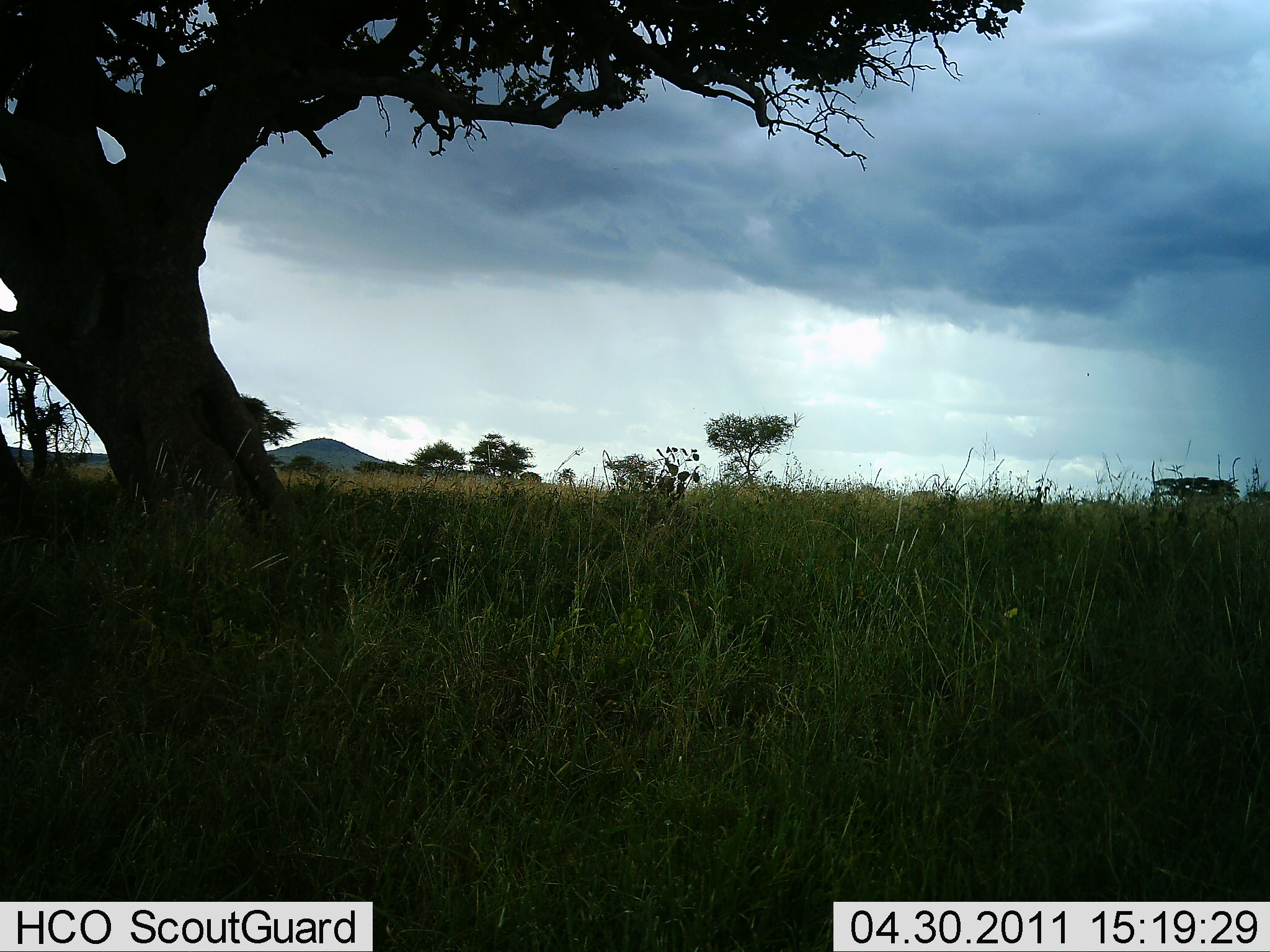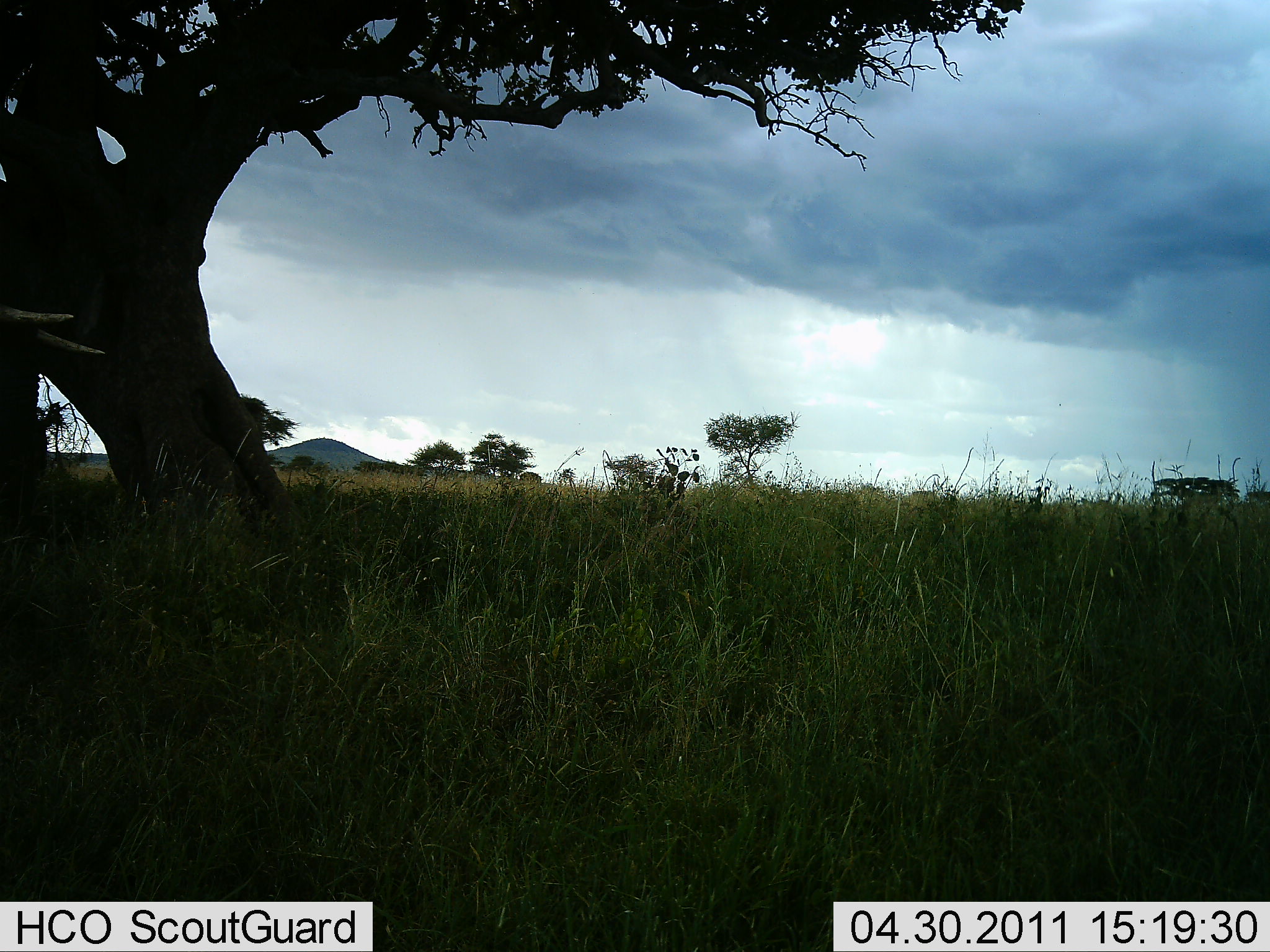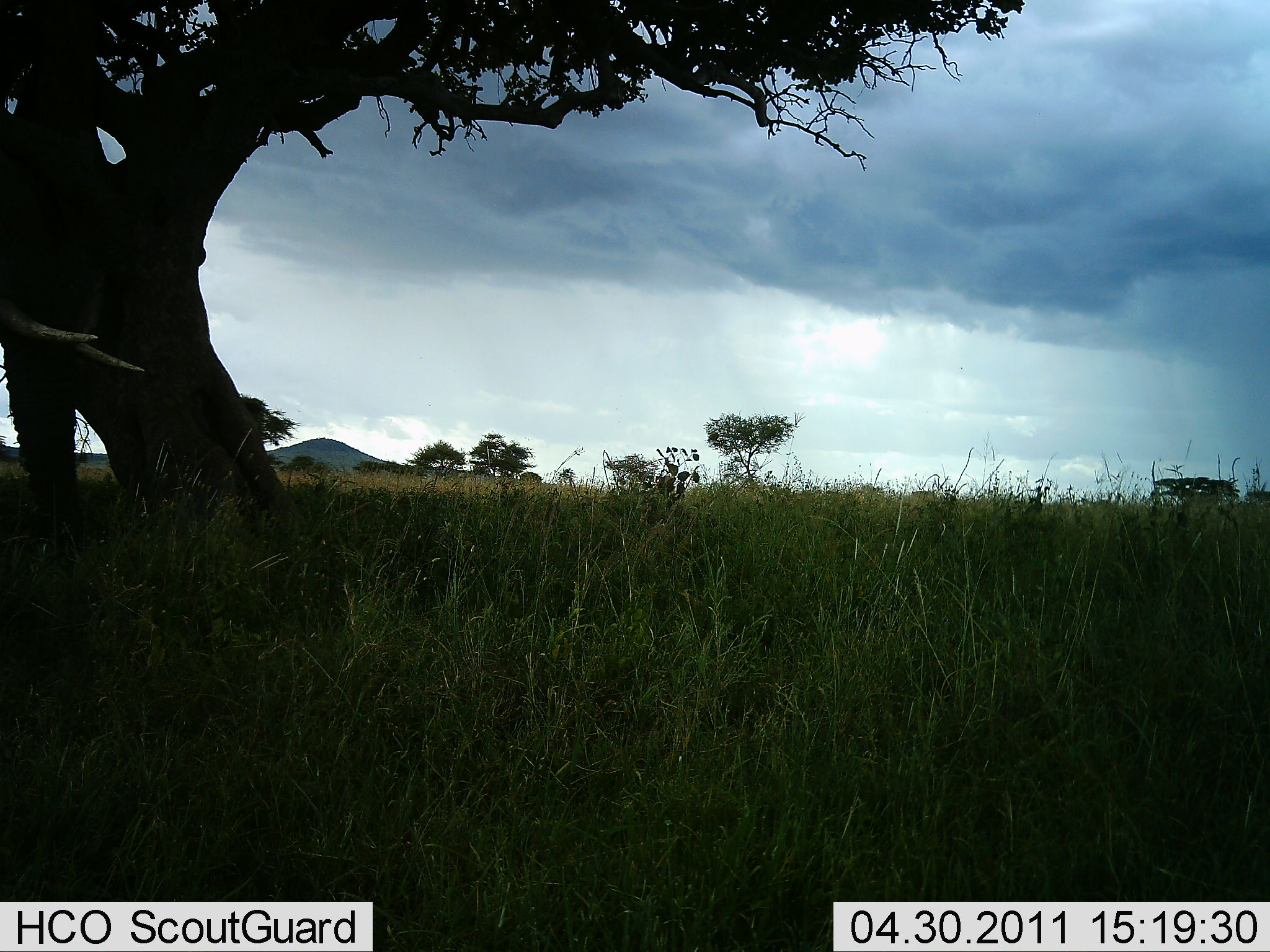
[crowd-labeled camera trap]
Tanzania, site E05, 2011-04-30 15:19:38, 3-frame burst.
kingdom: Animalia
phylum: Chordata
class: Mammalia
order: Proboscidea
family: Elephantidae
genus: Loxodonta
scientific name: Loxodonta africana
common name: african bush elephant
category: elephant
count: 1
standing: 20%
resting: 0%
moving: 90%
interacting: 0%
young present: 0%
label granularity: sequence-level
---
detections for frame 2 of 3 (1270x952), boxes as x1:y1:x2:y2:
animal: 0:253:115:448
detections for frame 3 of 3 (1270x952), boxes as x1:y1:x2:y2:
animal: 2:127:153:594